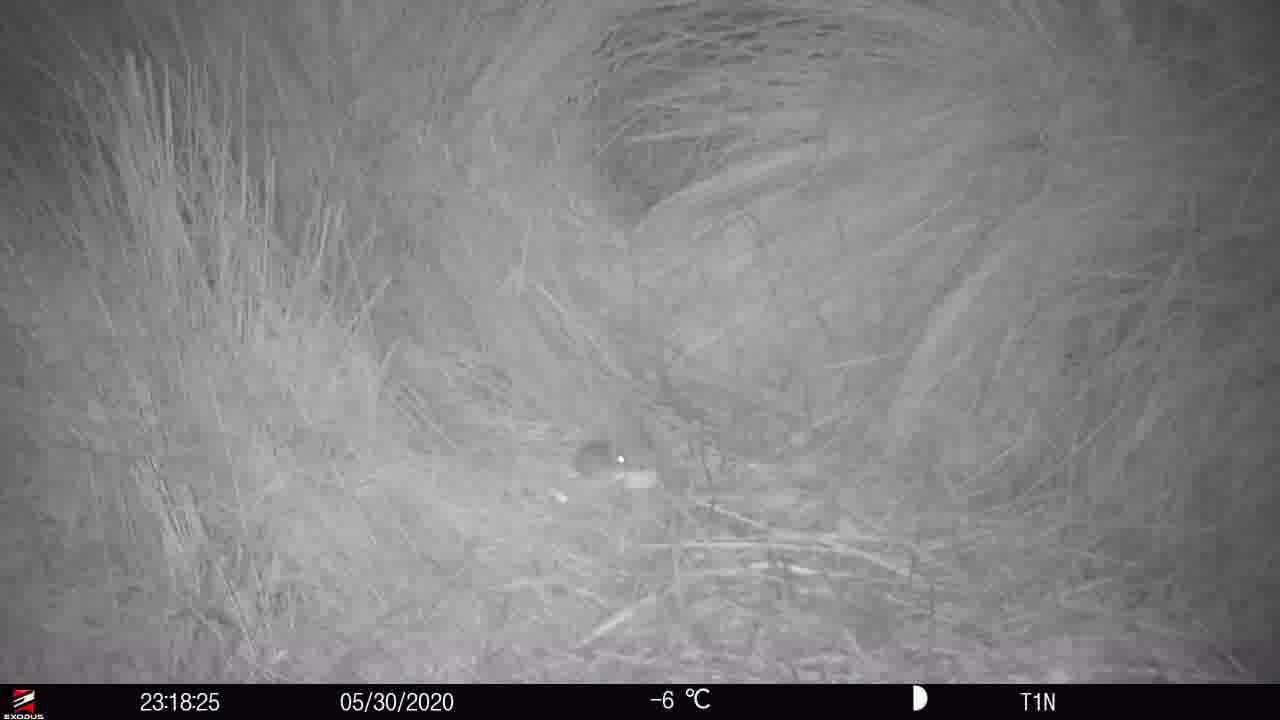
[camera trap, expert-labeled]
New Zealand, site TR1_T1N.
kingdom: Animalia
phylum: Chordata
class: Mammalia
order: Rodentia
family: Muridae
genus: Mus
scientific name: Mus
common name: mouse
Mouse (Mus).